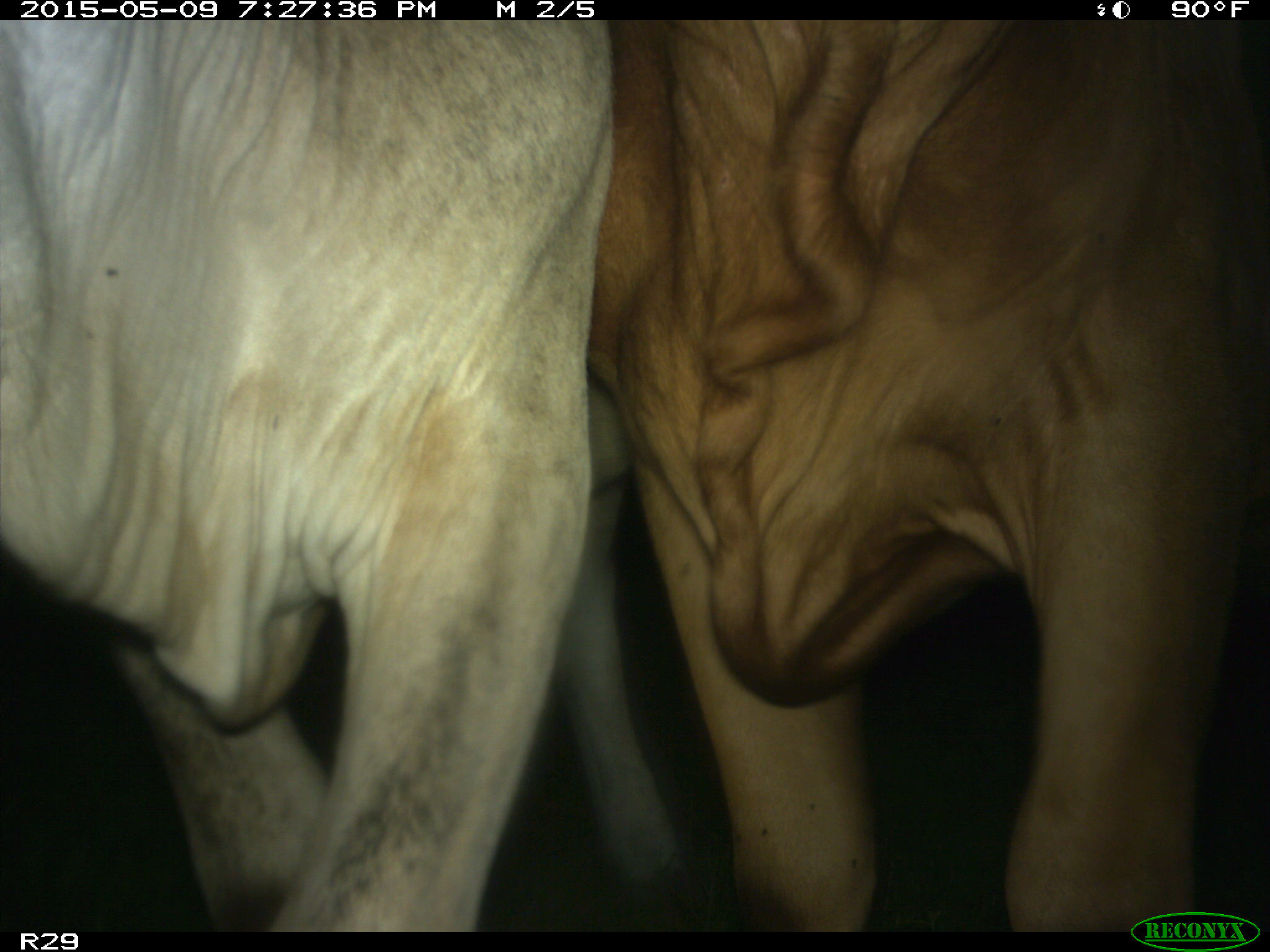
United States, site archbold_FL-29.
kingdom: Animalia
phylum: Chordata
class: Mammalia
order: Artiodactyla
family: Bovidae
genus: Bos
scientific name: Bos taurus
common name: domestic cow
Bos taurus (domestic cow).